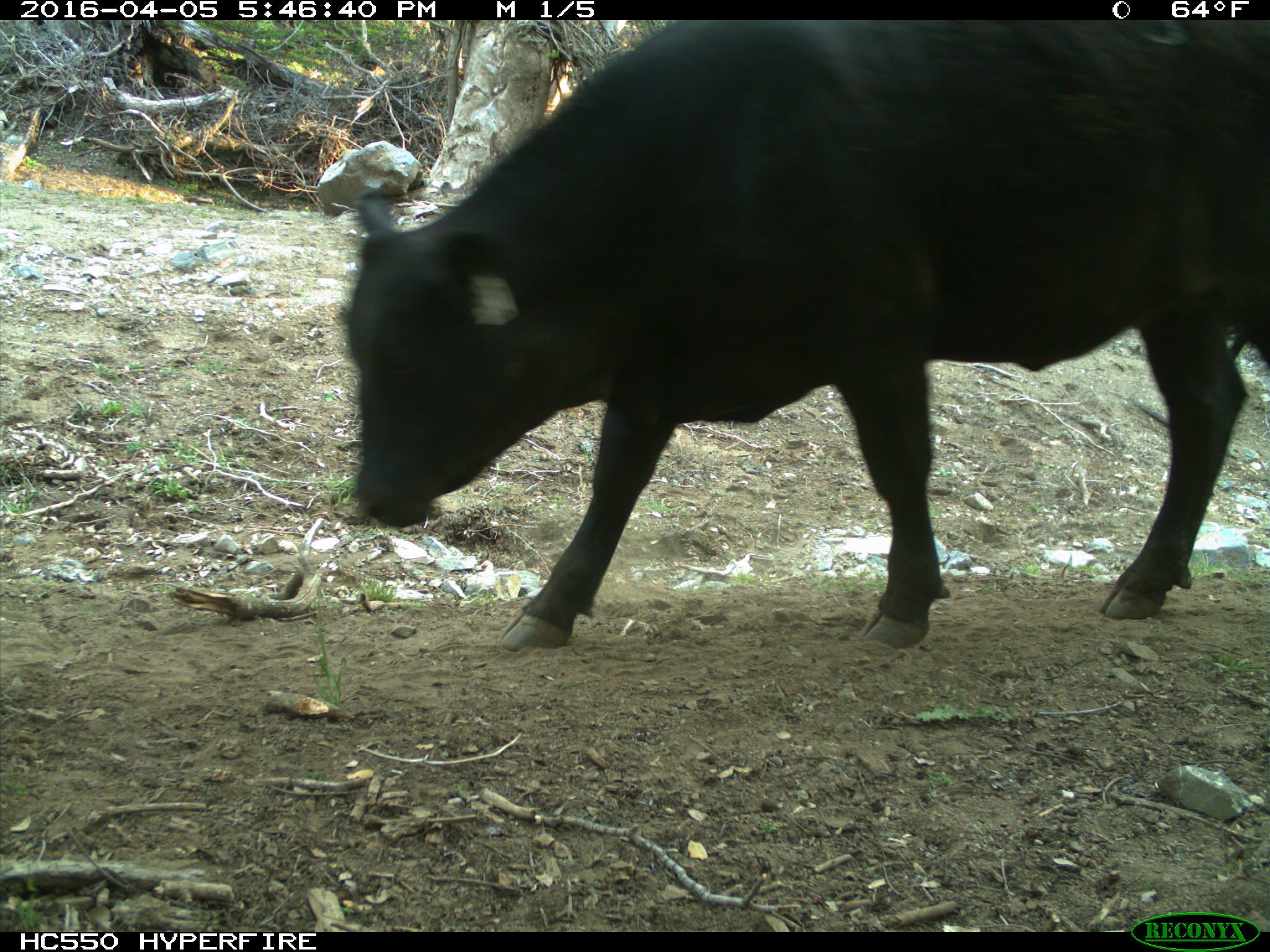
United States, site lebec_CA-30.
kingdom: Animalia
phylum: Chordata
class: Mammalia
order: Artiodactyla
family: Bovidae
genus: Bos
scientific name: Bos taurus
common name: domestic cow